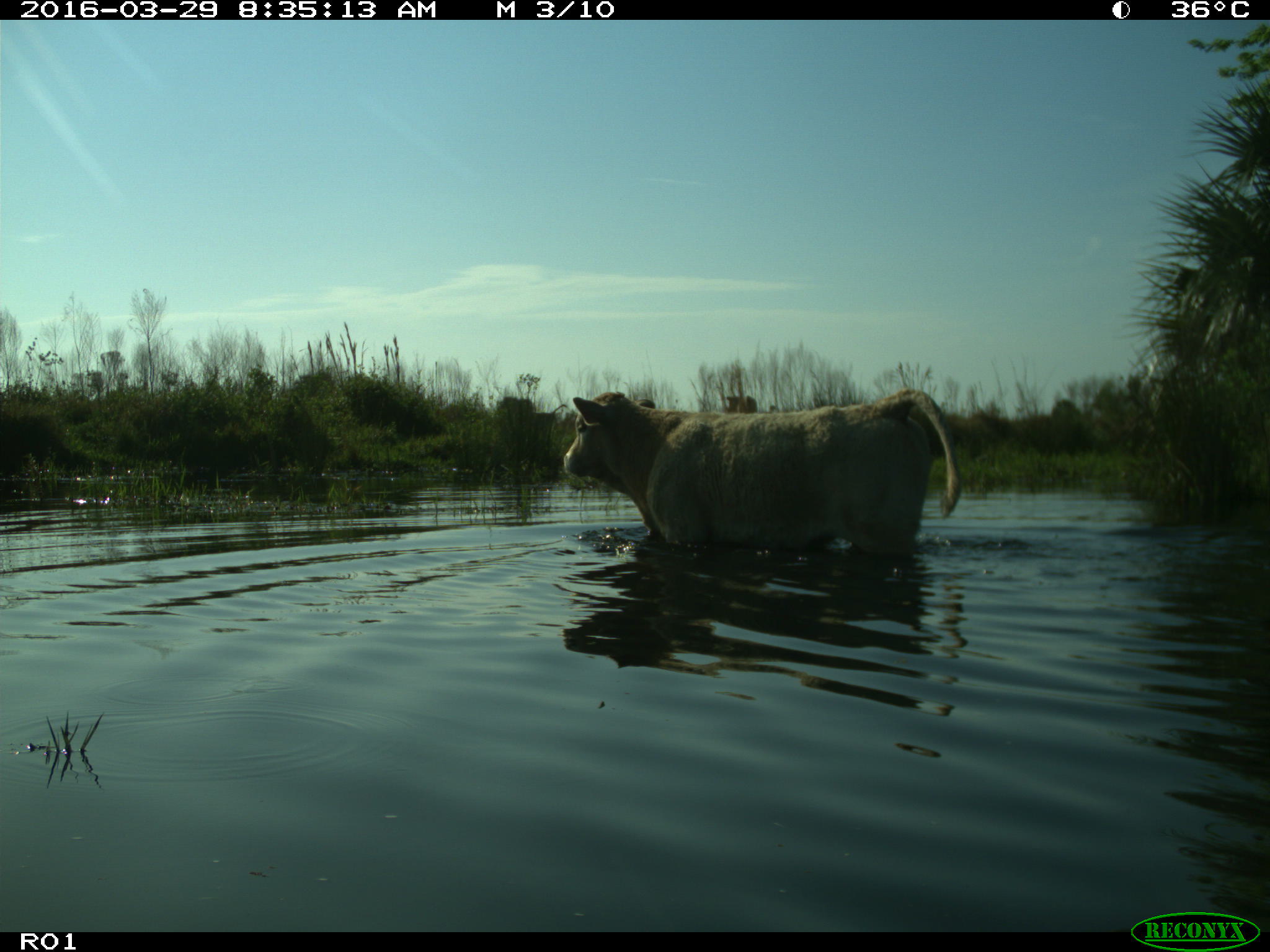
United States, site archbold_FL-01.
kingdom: Animalia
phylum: Chordata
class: Mammalia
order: Artiodactyla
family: Bovidae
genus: Bos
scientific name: Bos taurus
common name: domestic cow